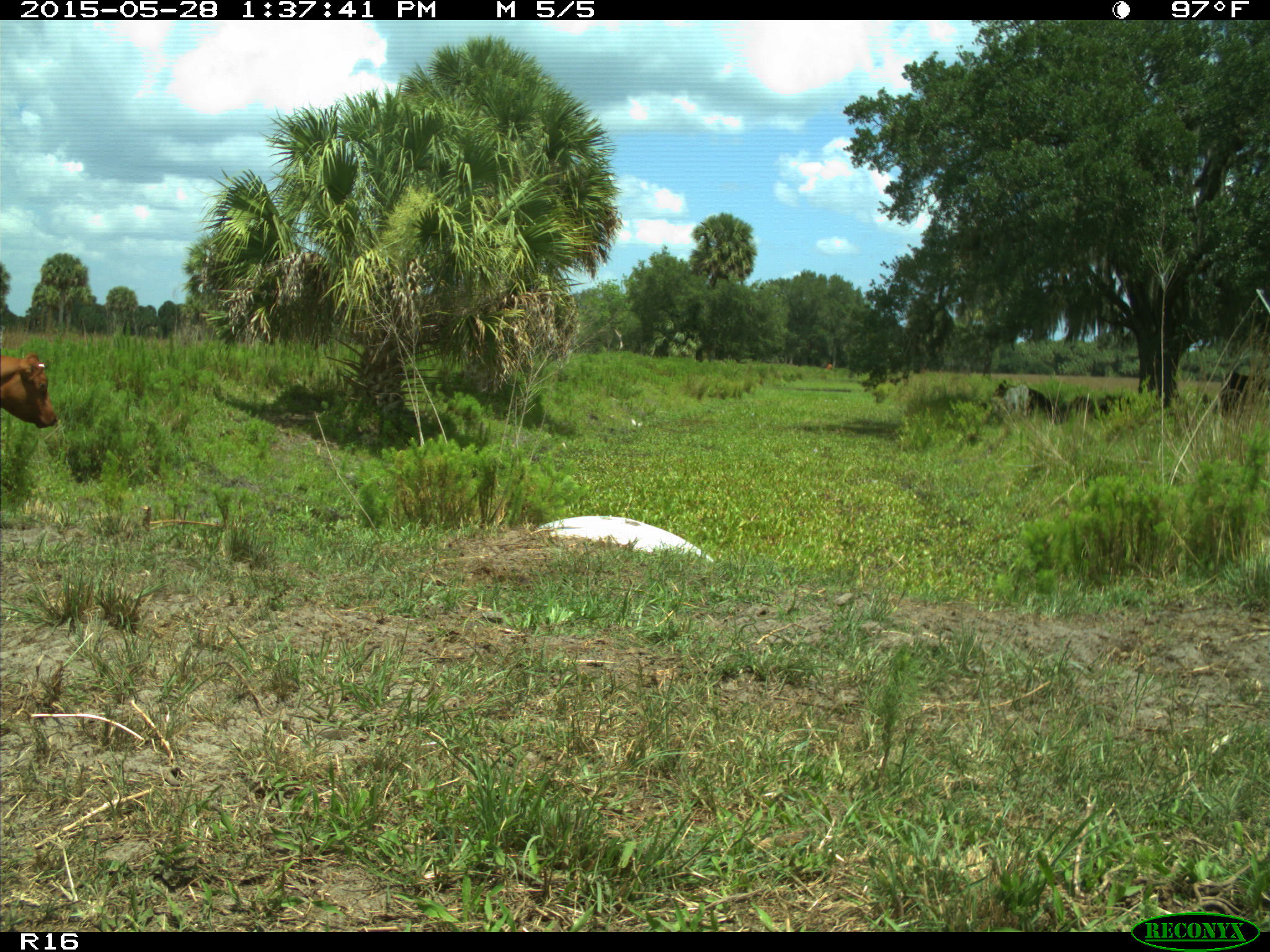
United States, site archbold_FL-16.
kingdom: Animalia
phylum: Chordata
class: Mammalia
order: Artiodactyla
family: Bovidae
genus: Bos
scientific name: Bos taurus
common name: domestic cow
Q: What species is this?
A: Bos taurus (domestic cow).